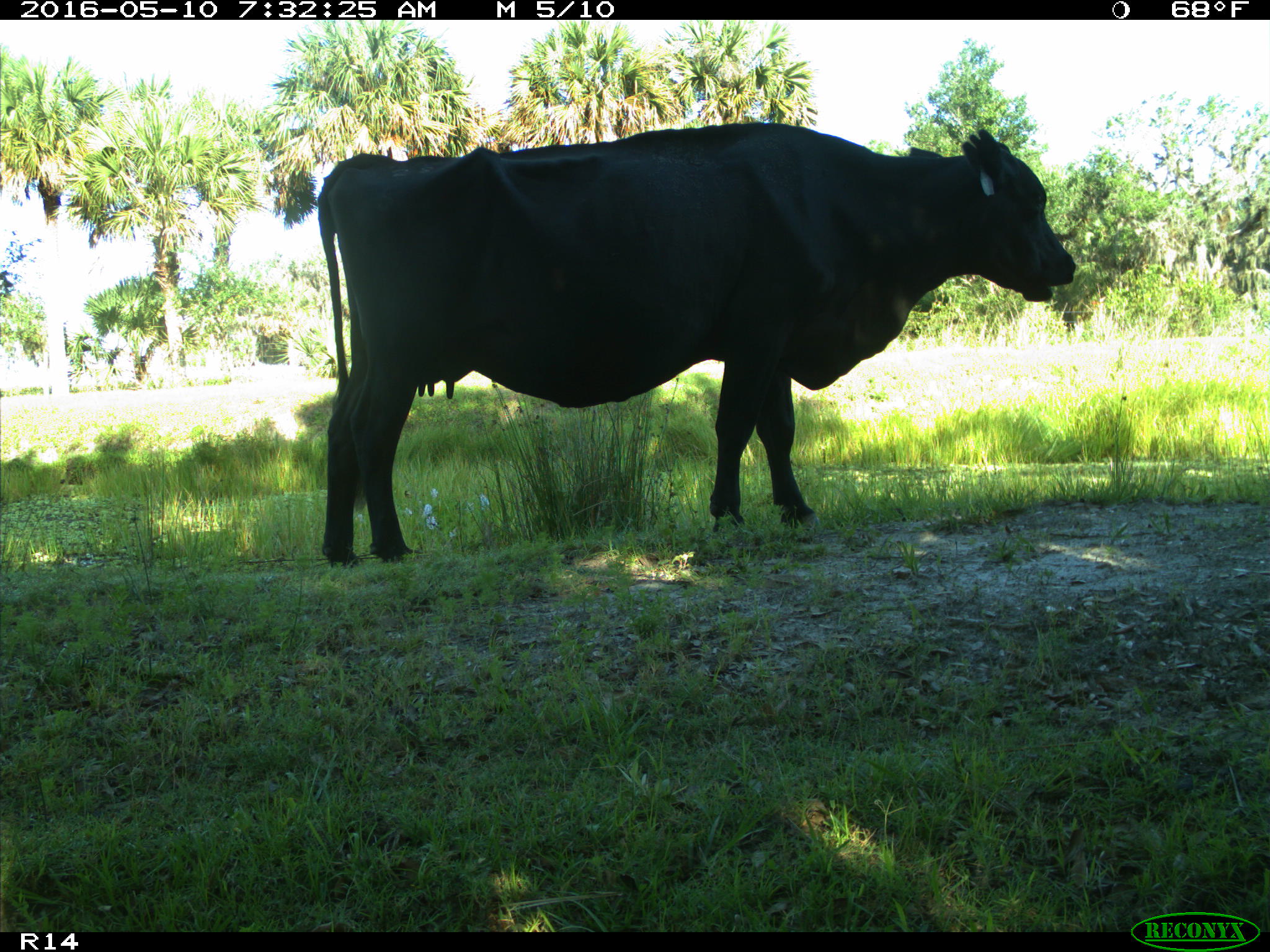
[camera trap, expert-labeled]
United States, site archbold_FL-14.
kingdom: Animalia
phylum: Chordata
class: Mammalia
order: Artiodactyla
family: Bovidae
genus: Bos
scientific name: Bos taurus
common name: domestic cow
Bos taurus (domestic cow).